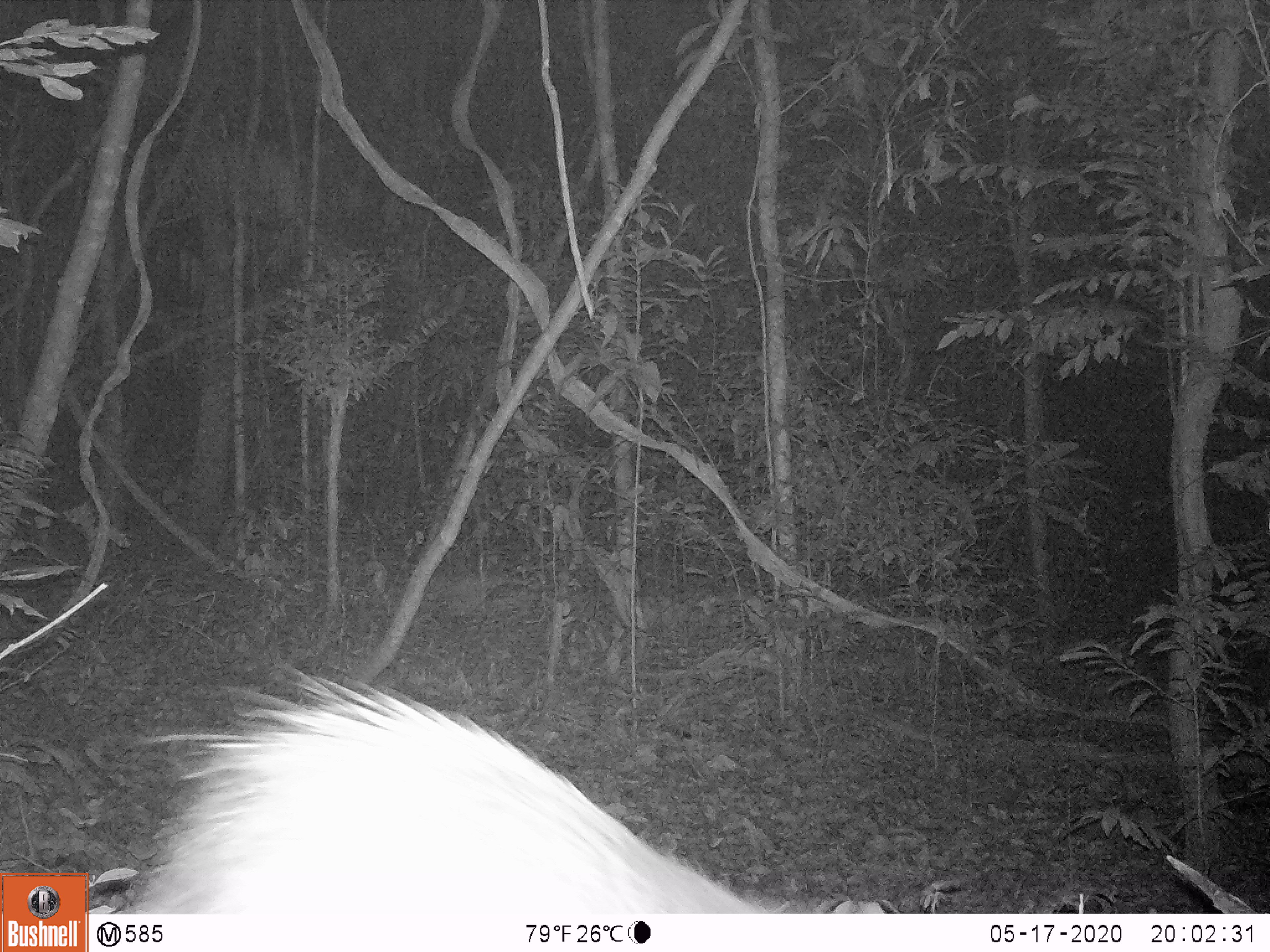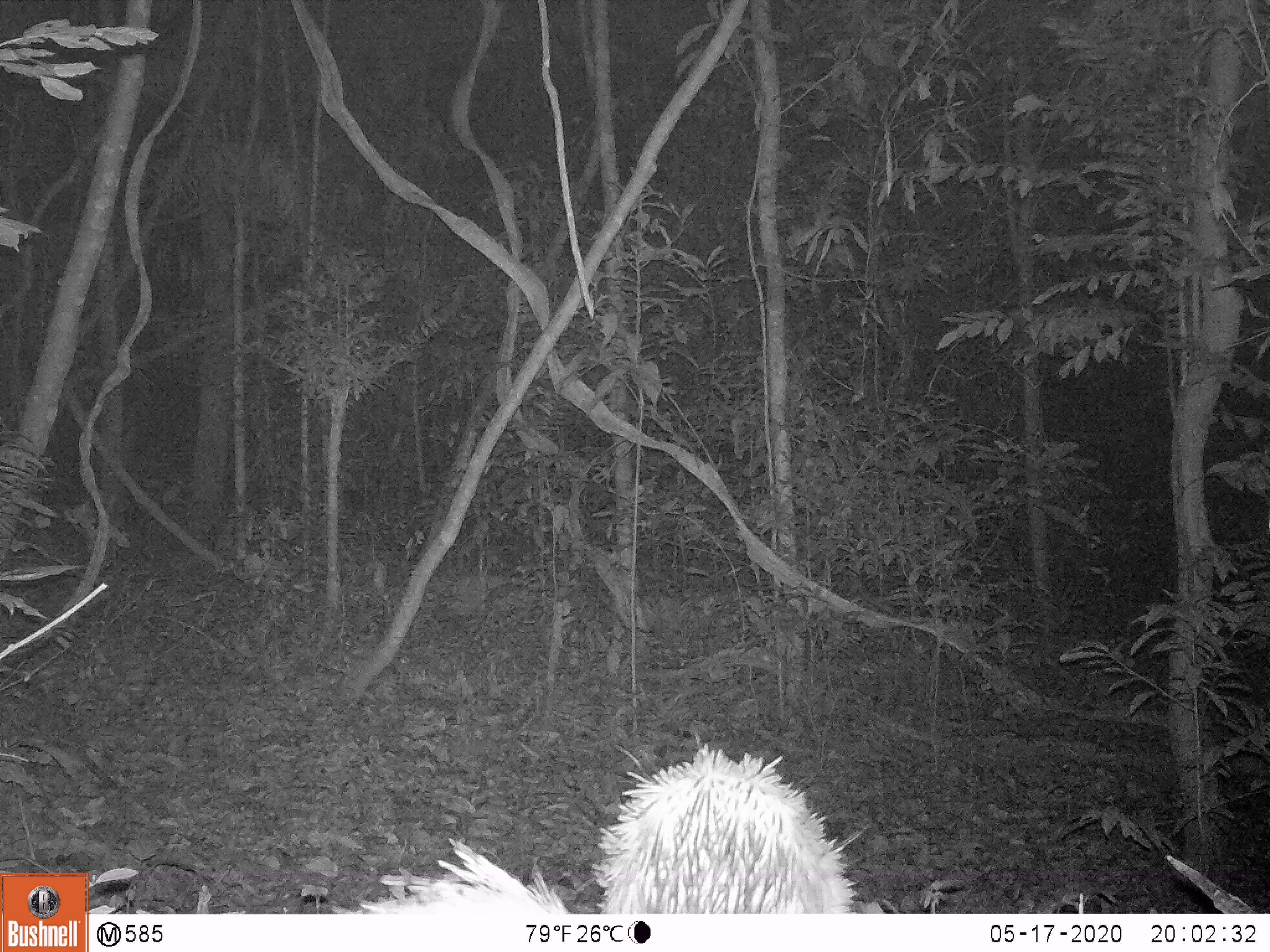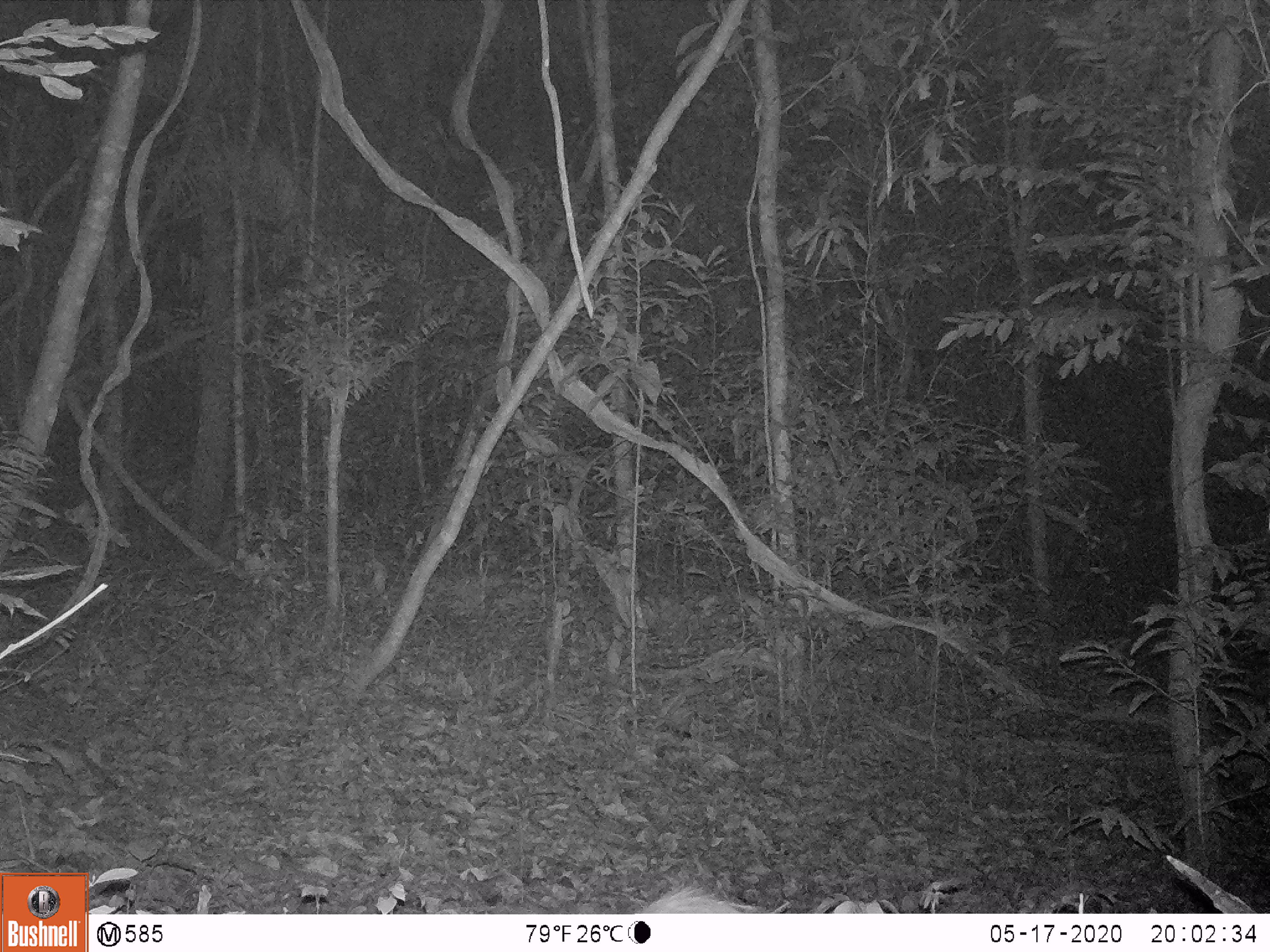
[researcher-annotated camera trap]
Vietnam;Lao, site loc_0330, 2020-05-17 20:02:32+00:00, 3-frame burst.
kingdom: Animalia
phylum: Chordata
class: Mammalia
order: Rodentia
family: Hystricidae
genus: Atherurus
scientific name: Atherurus macrourus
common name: asiatic brush-tailed porcupine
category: asiatic brush tailed porcupine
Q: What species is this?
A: Asiatic brush tailed porcupine (asiatic brush-tailed porcupine) (Atherurus macrourus).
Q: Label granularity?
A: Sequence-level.